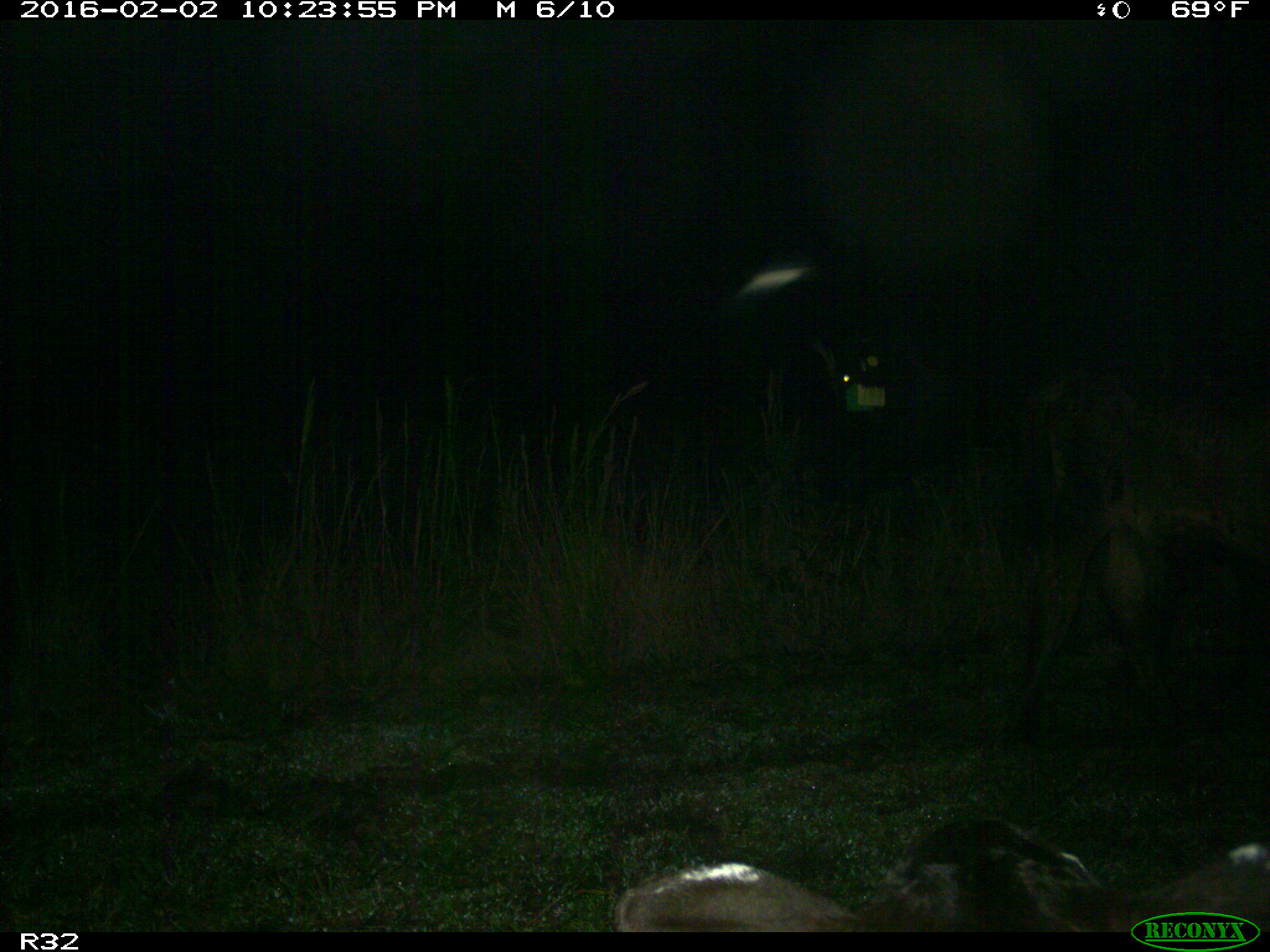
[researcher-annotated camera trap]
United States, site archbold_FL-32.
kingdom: Animalia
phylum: Chordata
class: Mammalia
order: Artiodactyla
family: Bovidae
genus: Bos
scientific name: Bos taurus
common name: domestic cow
Bos taurus (domestic cow).